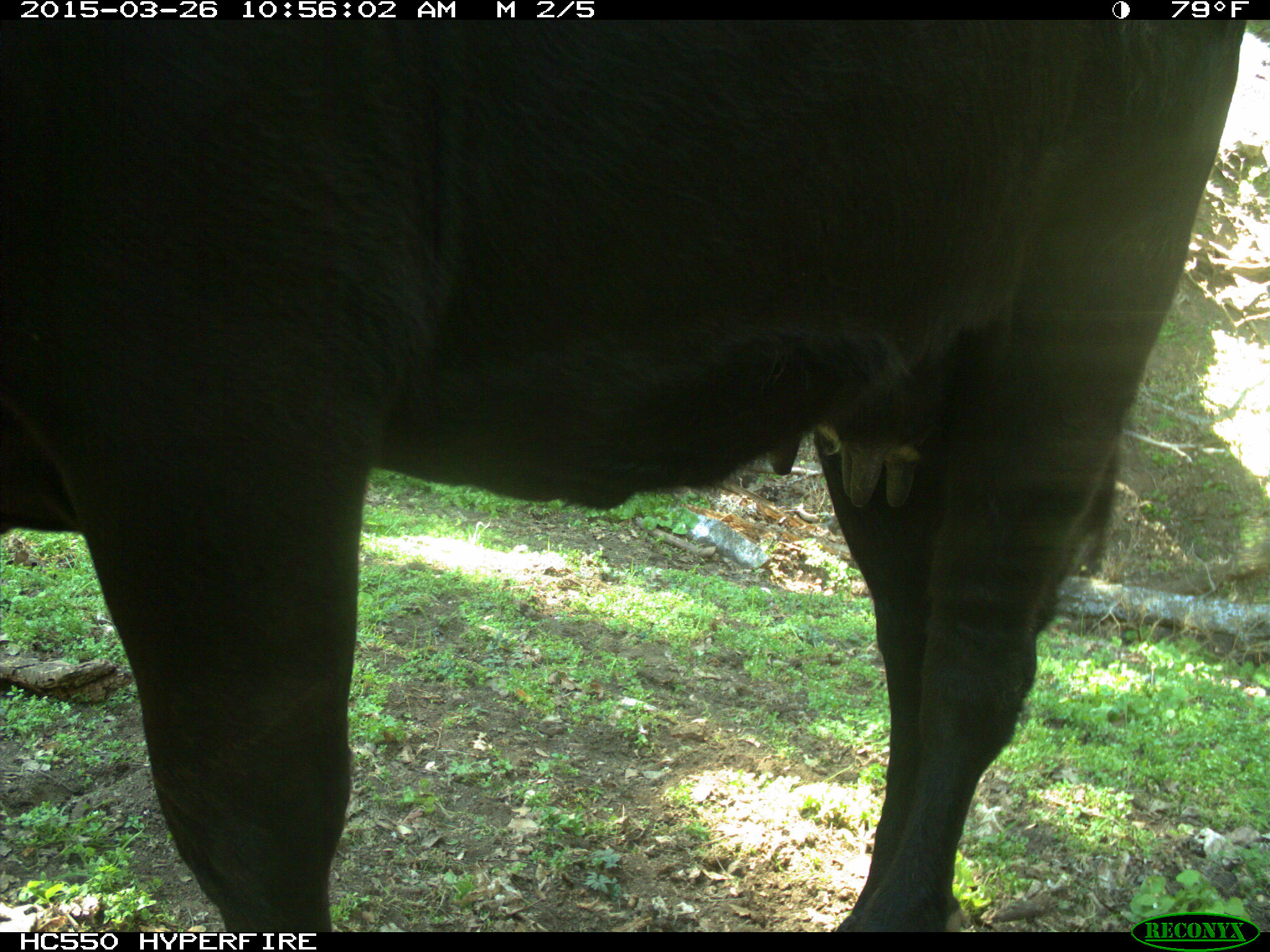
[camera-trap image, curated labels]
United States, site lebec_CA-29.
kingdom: Animalia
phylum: Chordata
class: Mammalia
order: Artiodactyla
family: Bovidae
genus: Bos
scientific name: Bos taurus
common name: domestic cow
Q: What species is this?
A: Bos taurus (domestic cow).